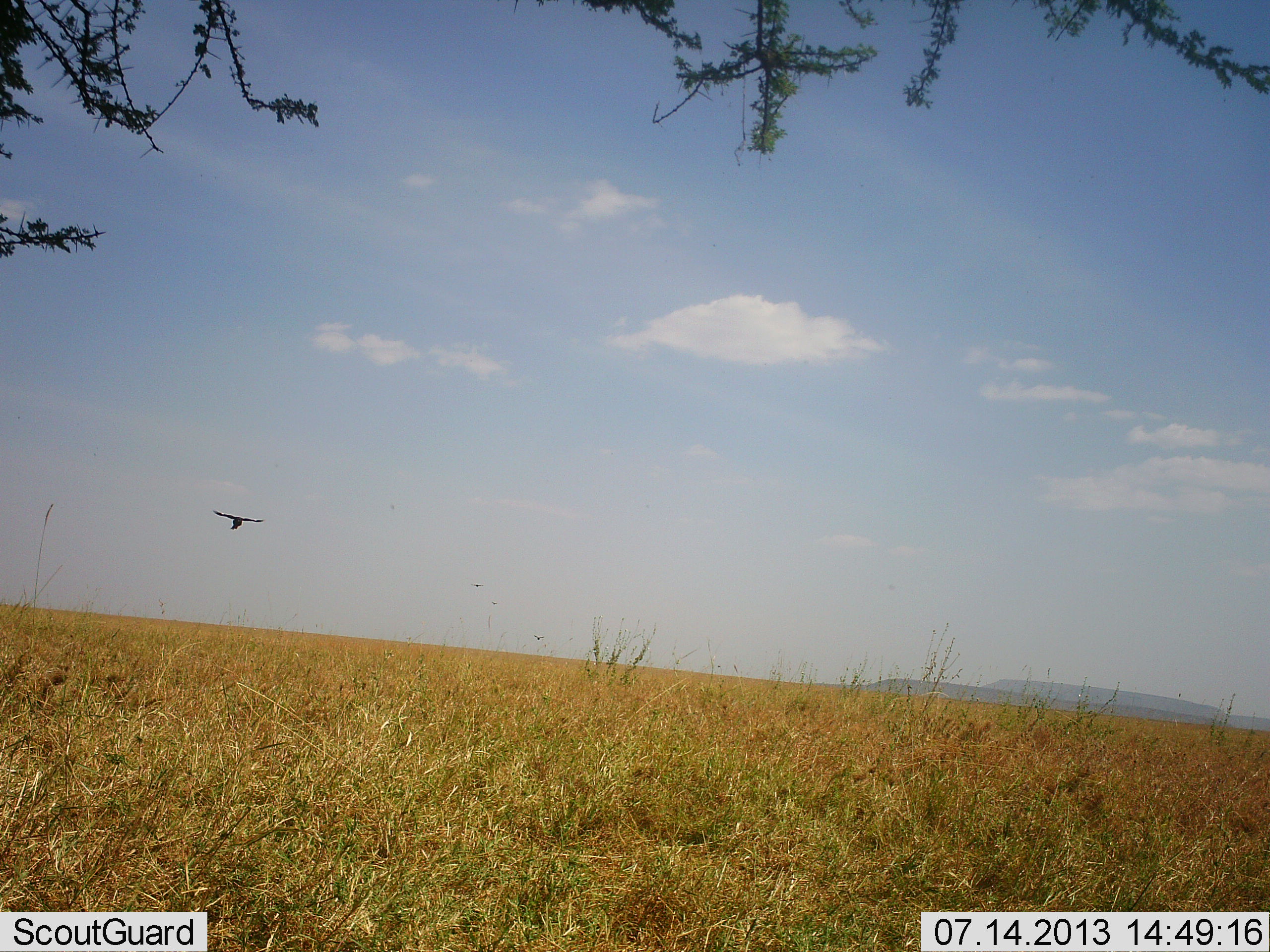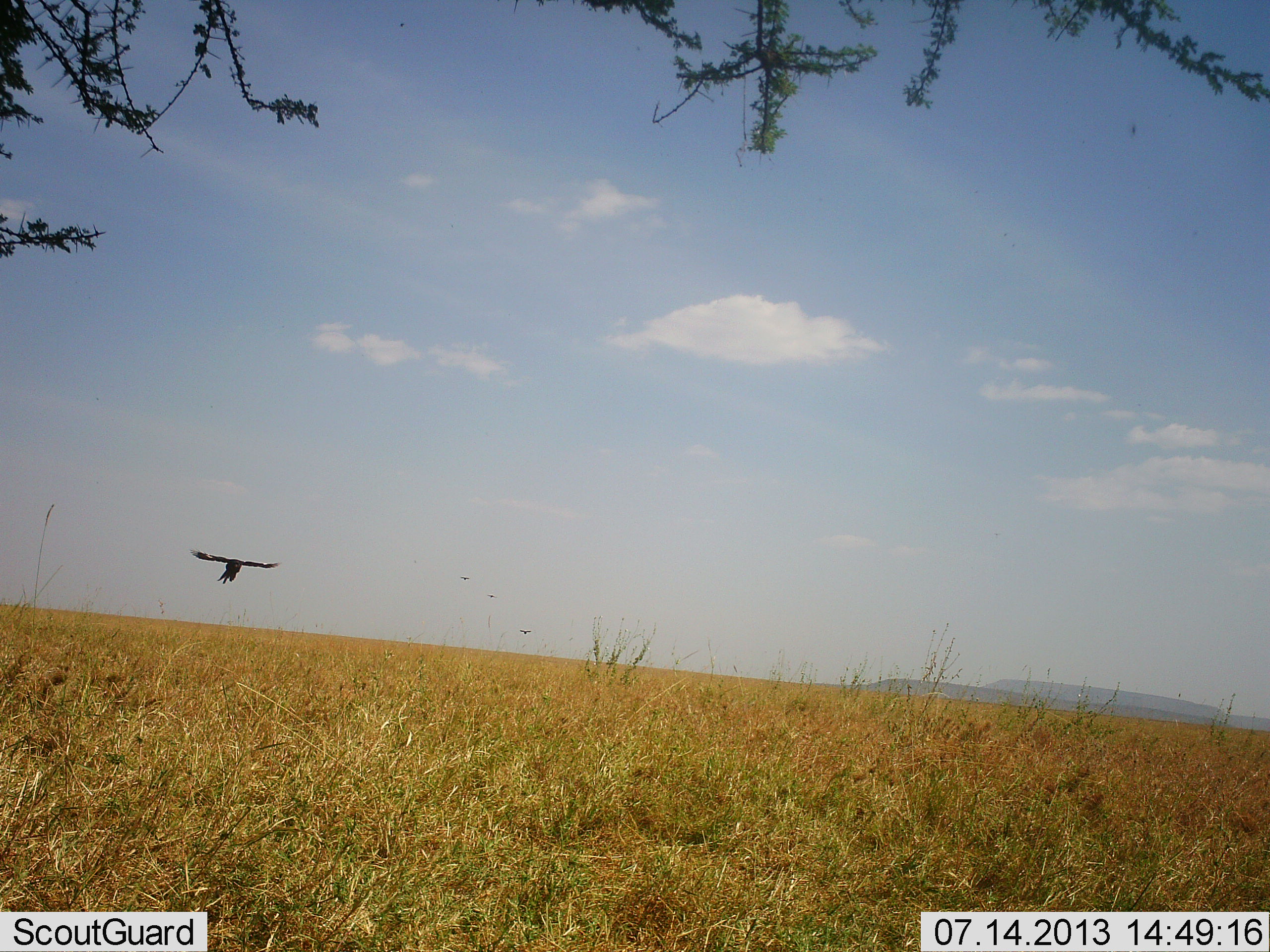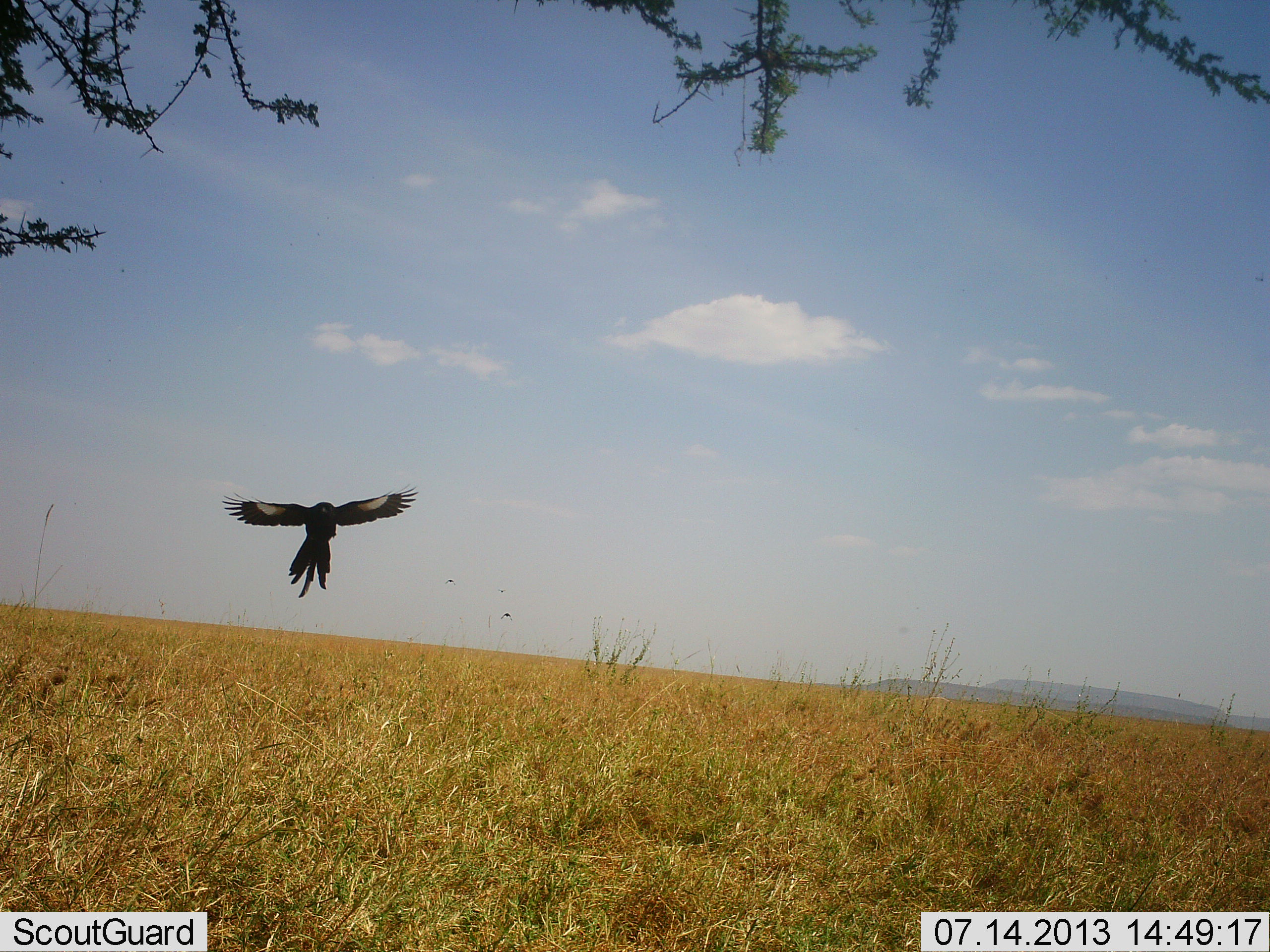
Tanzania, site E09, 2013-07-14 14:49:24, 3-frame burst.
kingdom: Animalia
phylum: Chordata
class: Aves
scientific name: Aves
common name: bird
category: otherbird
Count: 1.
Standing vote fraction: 0%.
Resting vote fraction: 0%.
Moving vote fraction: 100%.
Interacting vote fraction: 0%.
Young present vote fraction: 0%.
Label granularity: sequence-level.